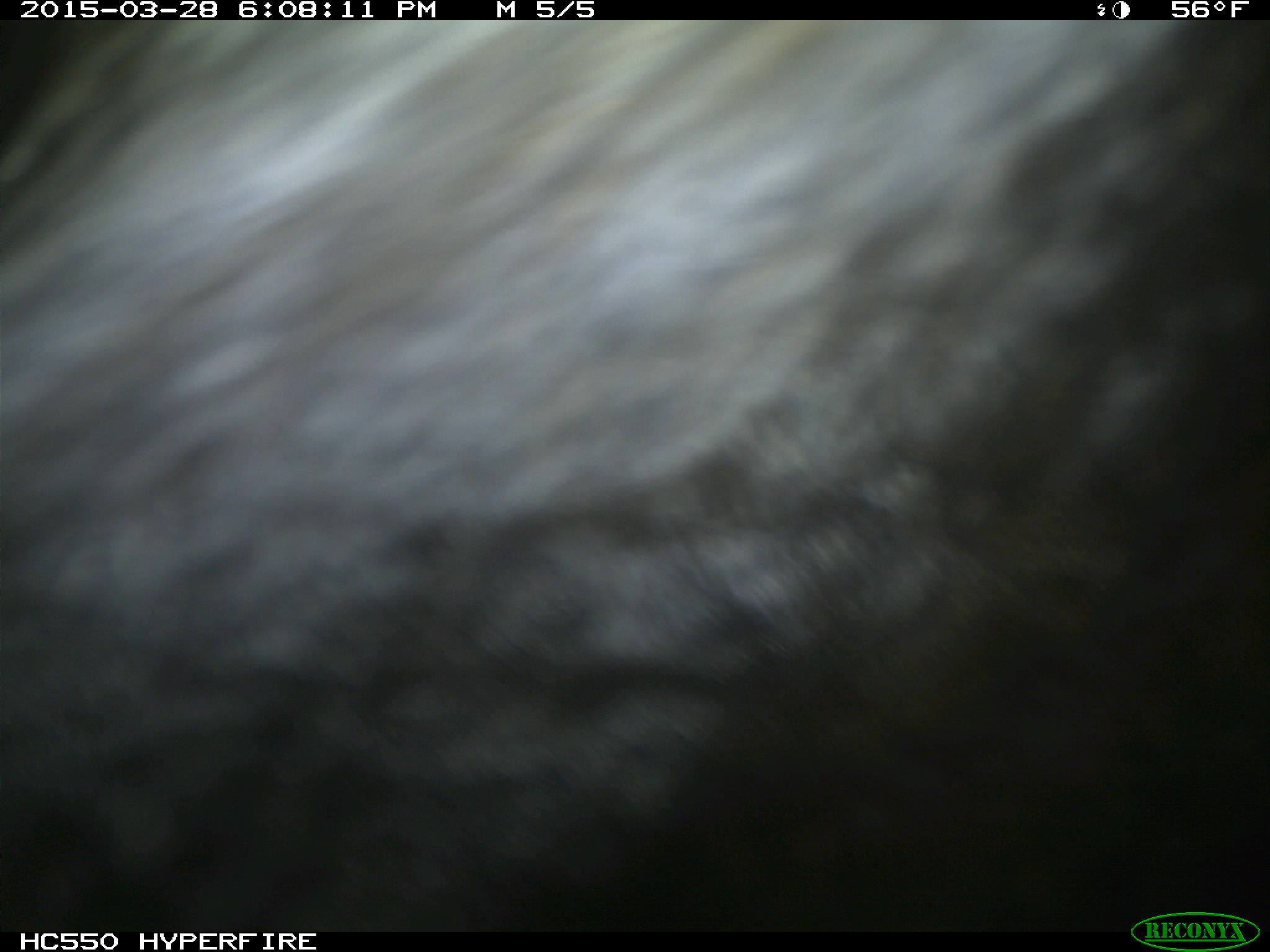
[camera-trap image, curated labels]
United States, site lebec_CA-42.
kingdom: Animalia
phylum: Chordata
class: Mammalia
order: Artiodactyla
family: Bovidae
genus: Bos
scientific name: Bos taurus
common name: domestic cow